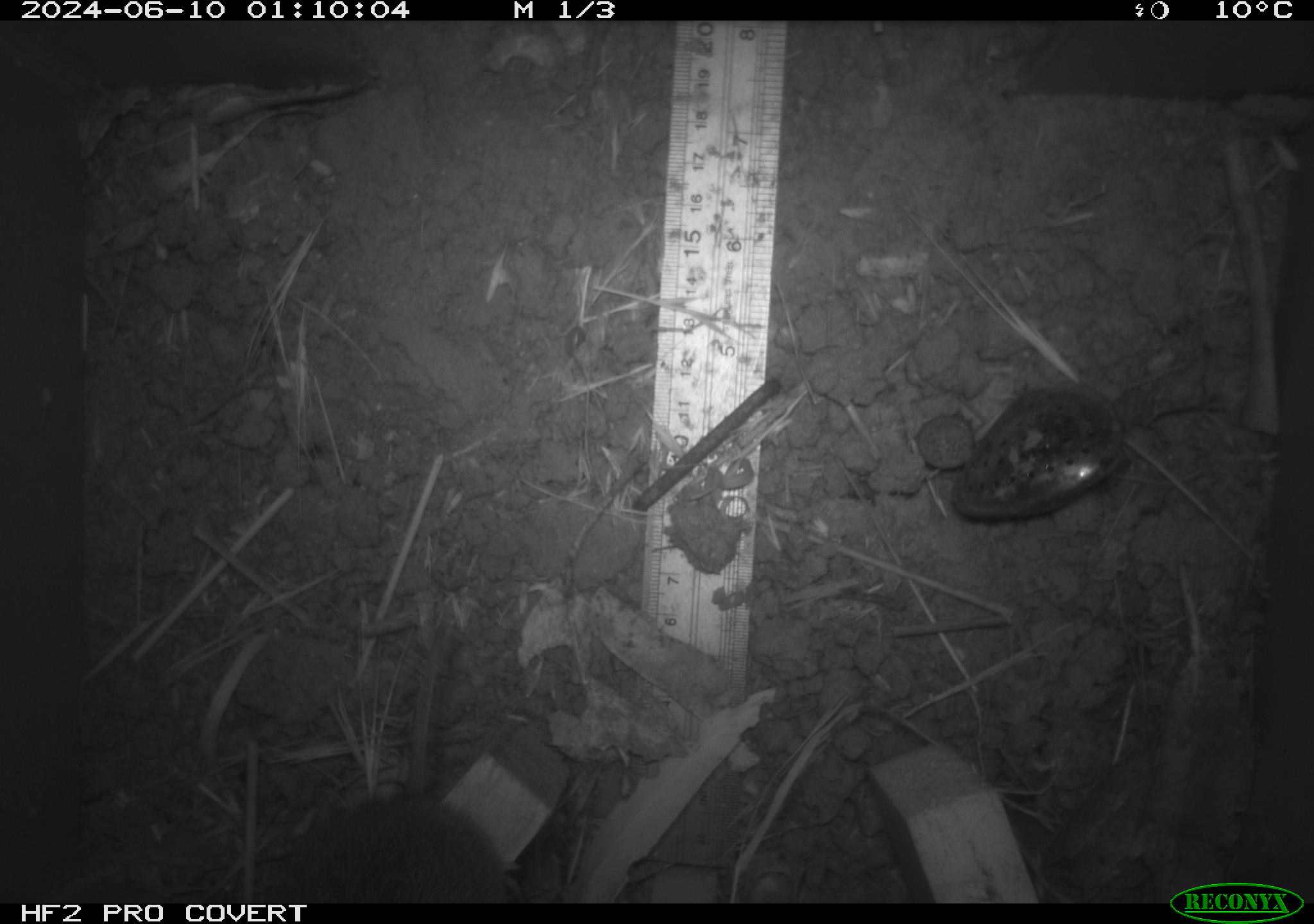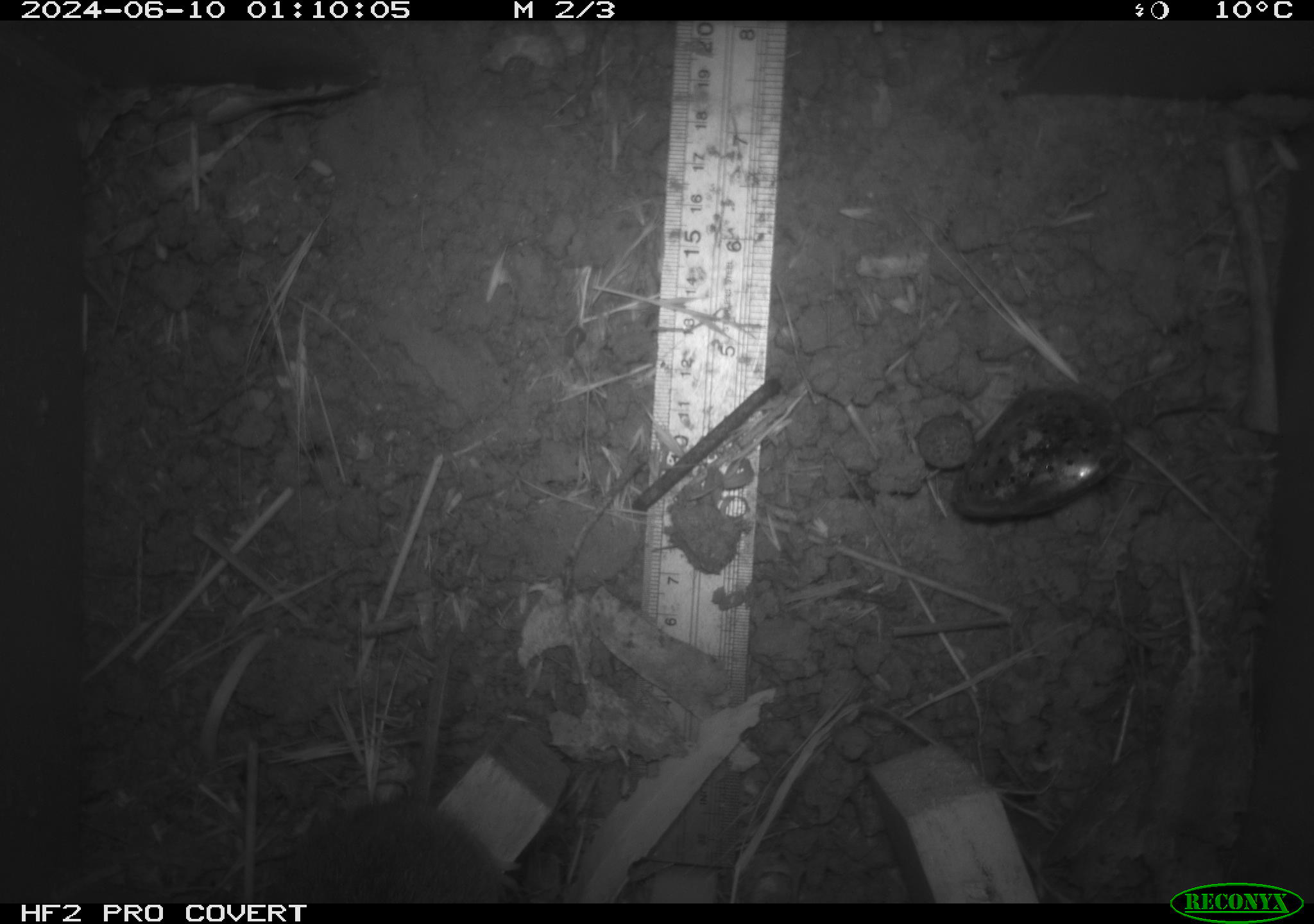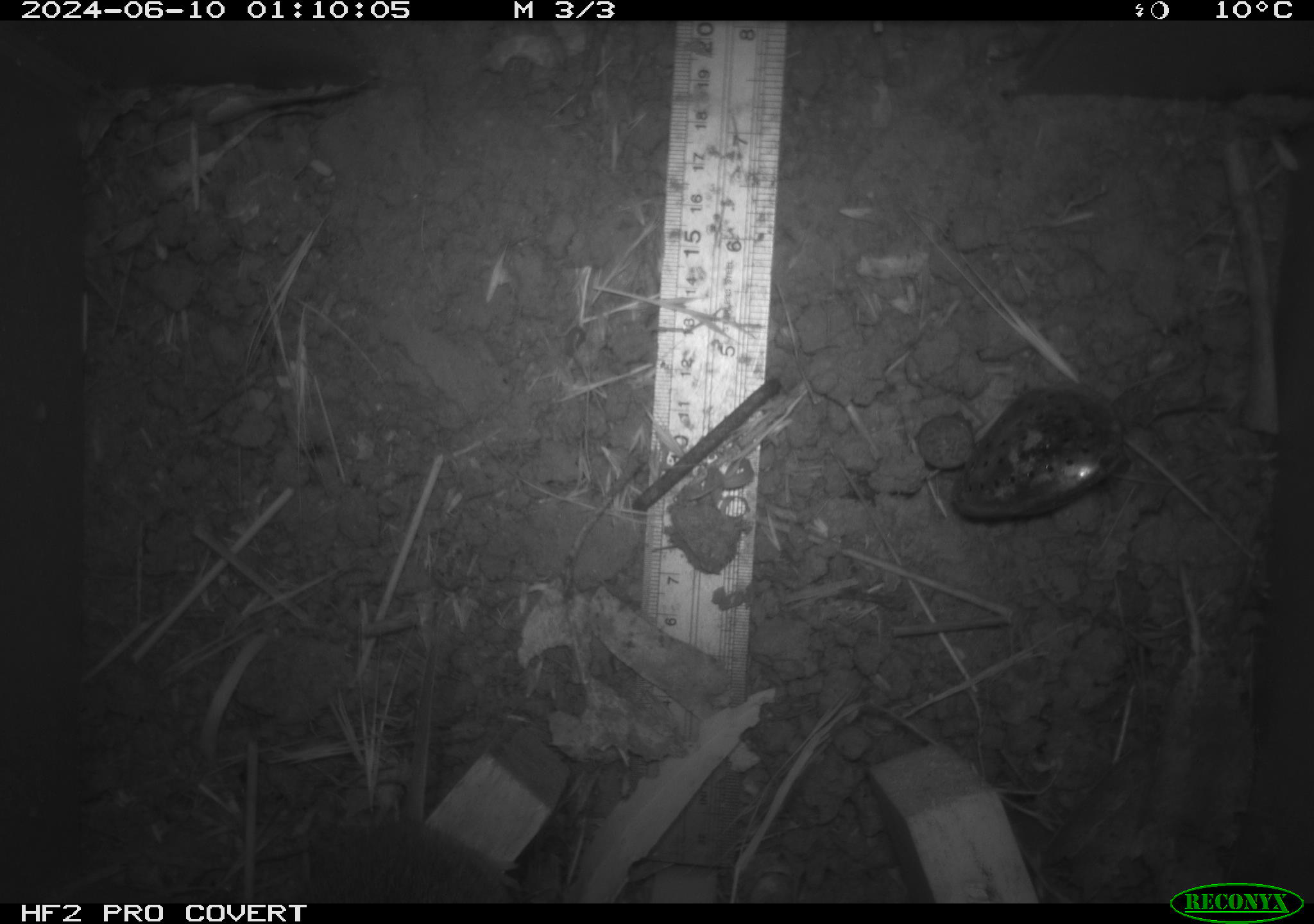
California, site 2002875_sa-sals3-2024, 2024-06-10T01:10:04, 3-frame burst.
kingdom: Animalia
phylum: Chordata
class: Mammalia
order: Rodentia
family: Cricetidae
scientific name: Arvicolinae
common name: voles, lemmings, and muskrats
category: arvicolinae subfamily